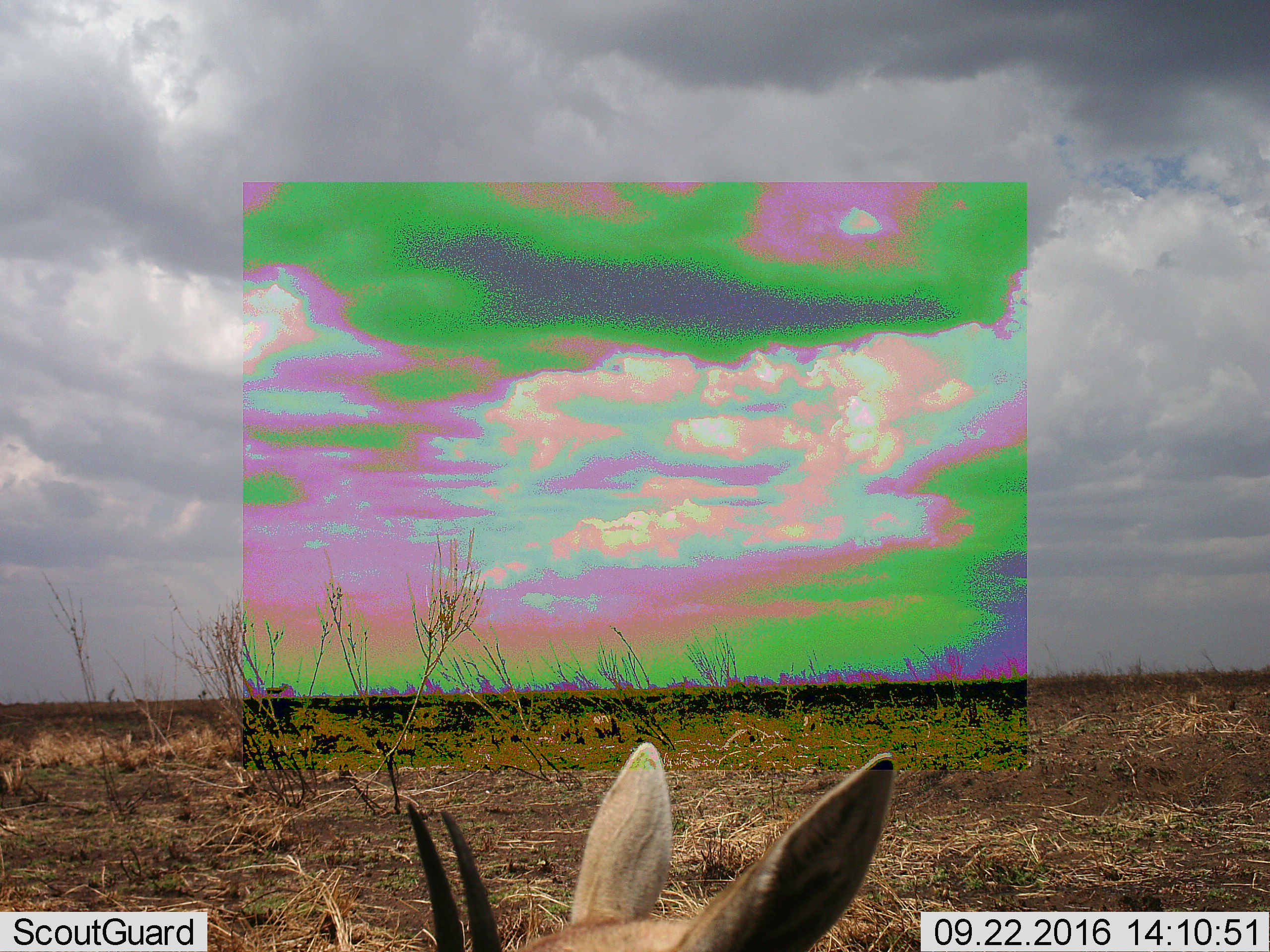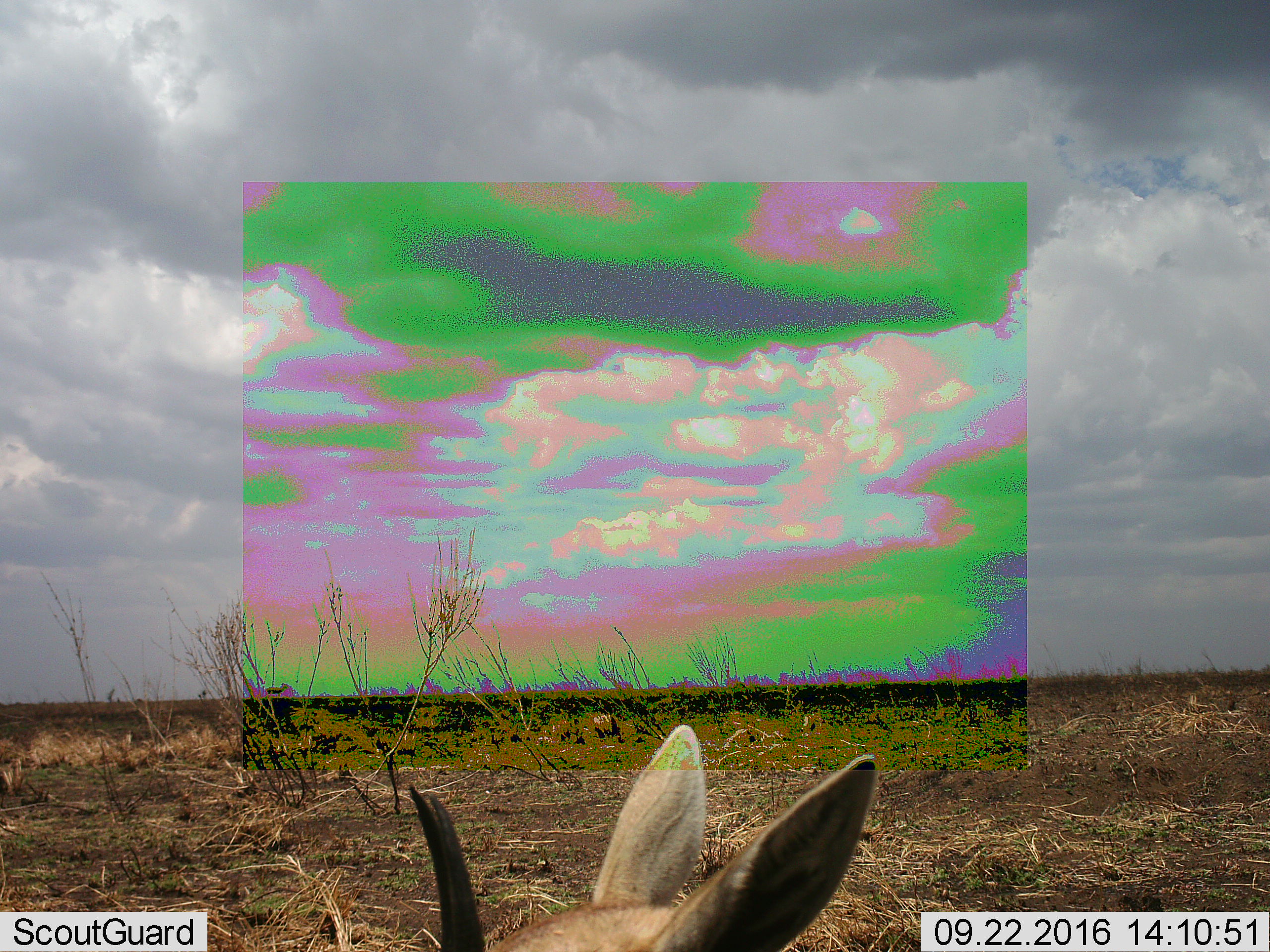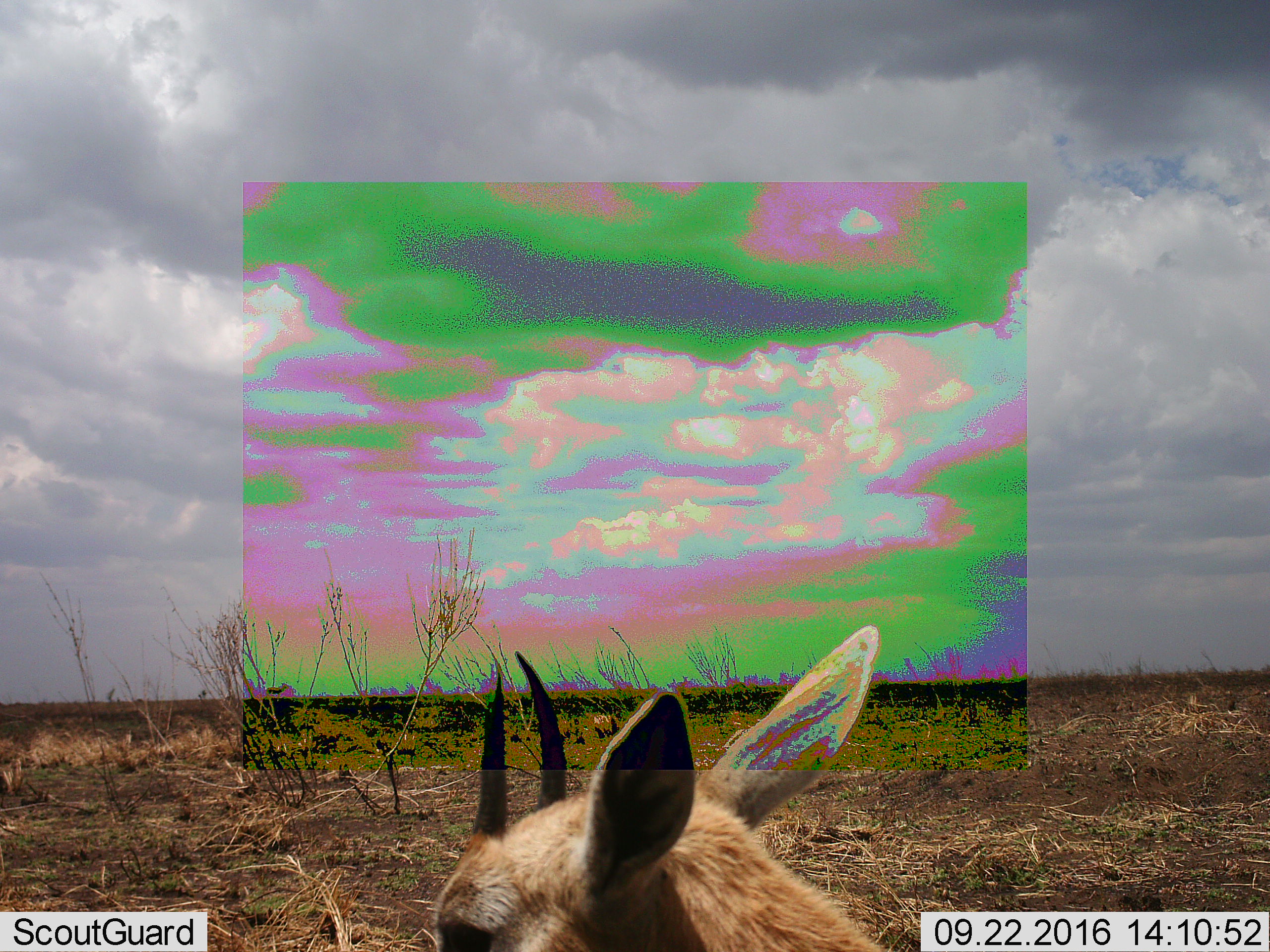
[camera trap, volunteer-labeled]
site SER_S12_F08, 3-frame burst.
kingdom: Animalia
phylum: Chordata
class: Mammalia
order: Artiodactyla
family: Bovidae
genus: Eudorcas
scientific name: Eudorcas thomsonii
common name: thomson's gazelle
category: gazellethomsons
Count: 1.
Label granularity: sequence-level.